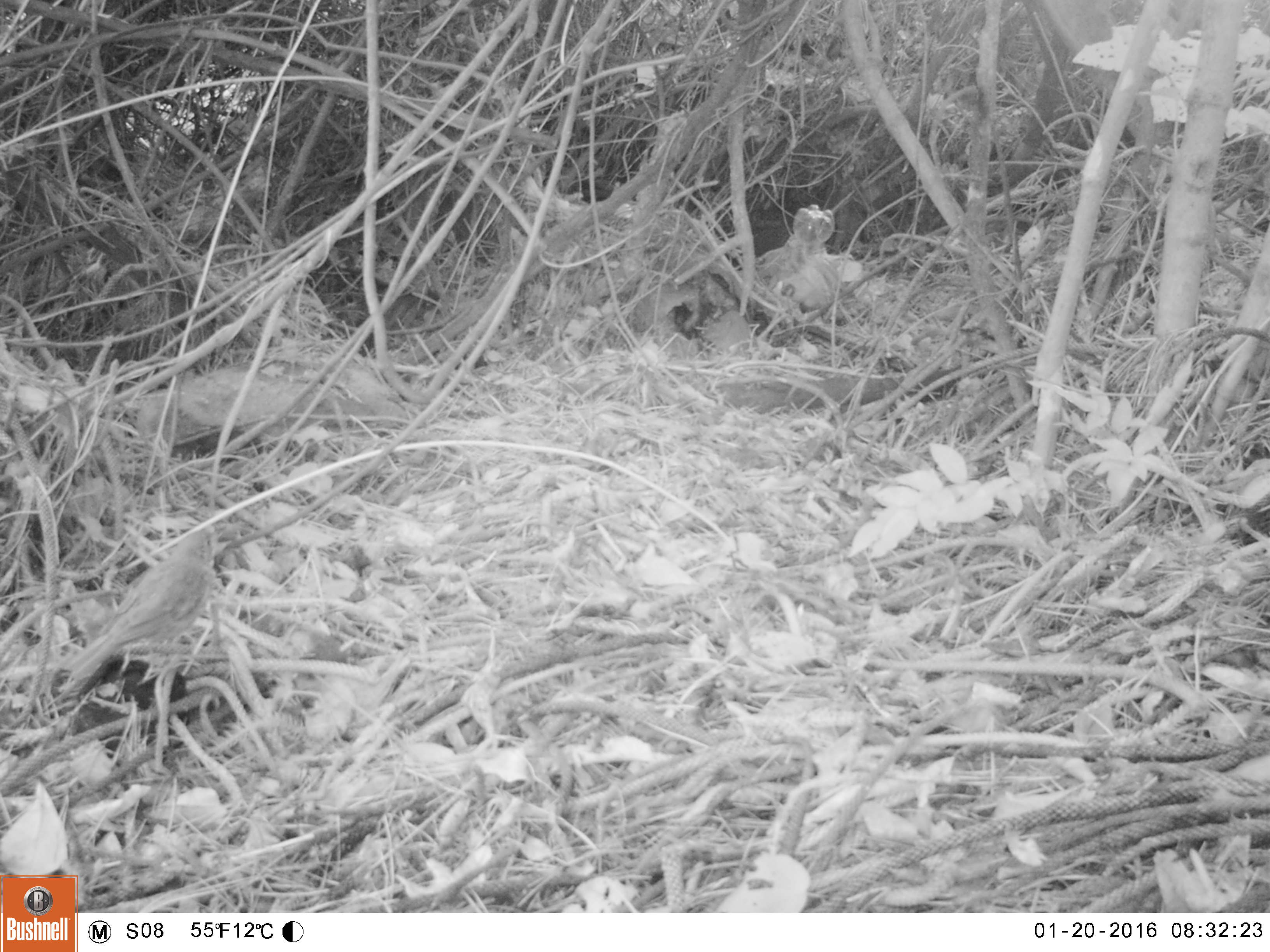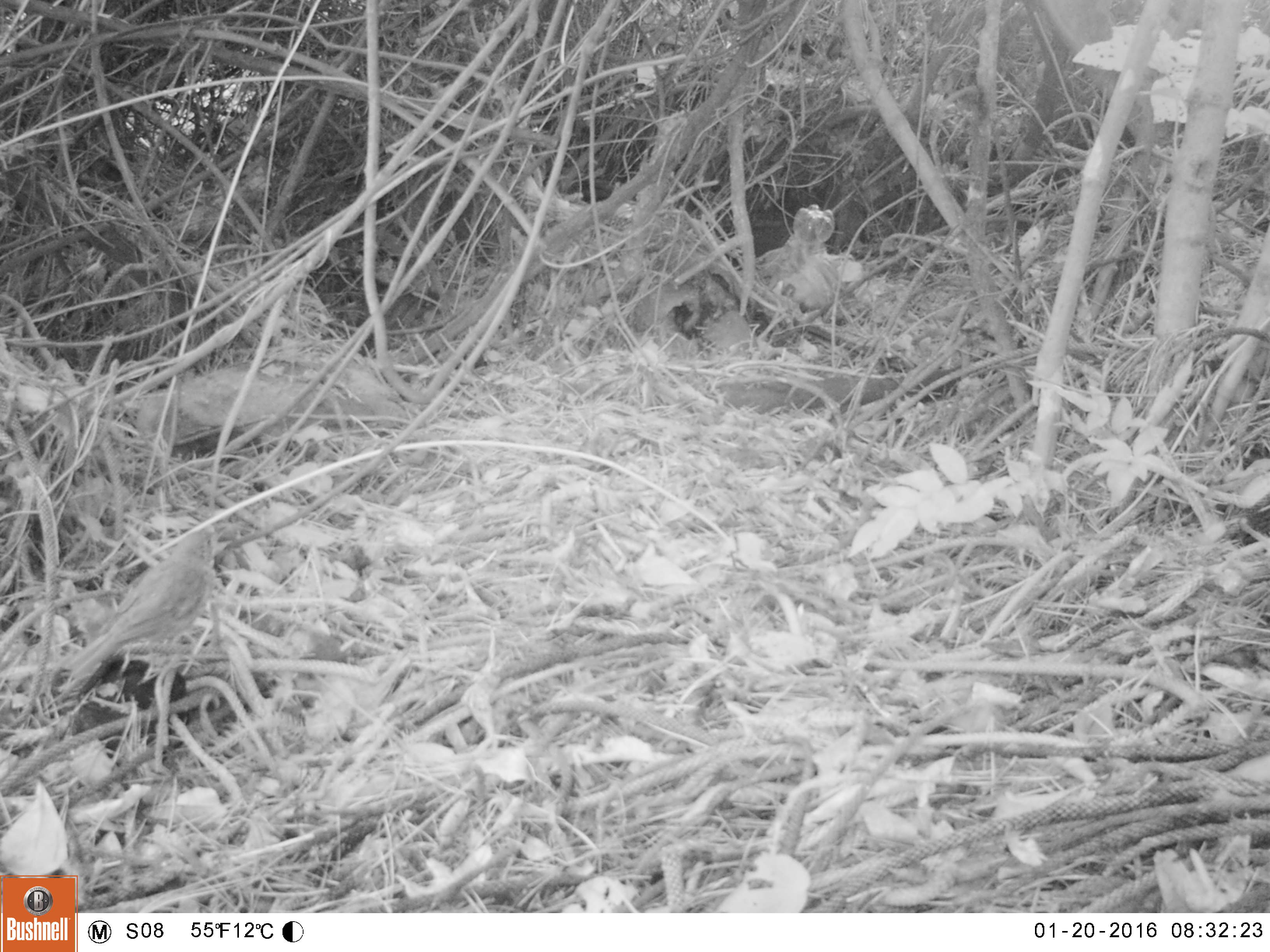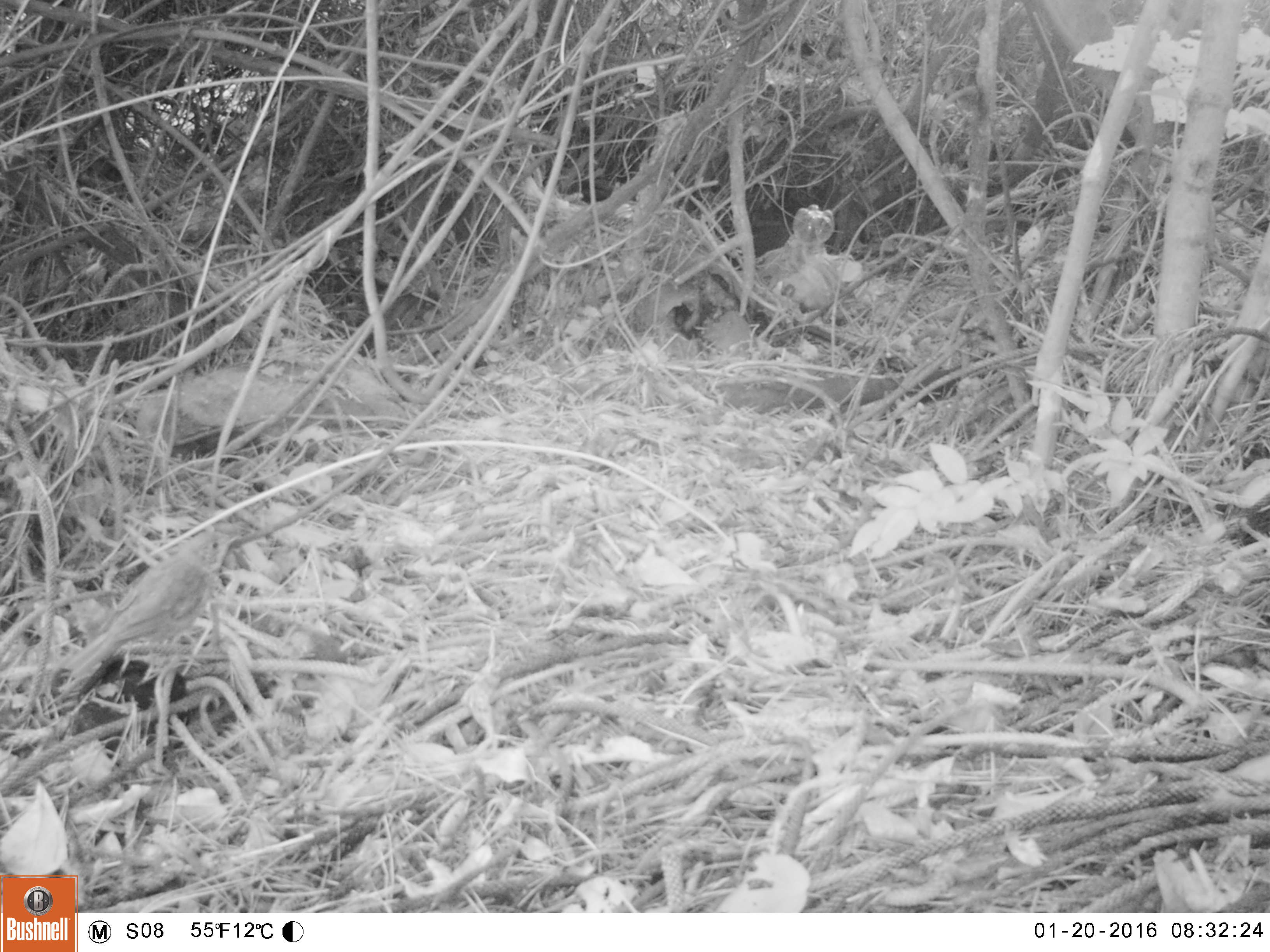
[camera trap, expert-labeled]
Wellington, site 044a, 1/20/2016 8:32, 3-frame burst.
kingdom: Animalia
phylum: Chordata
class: Aves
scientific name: Aves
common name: bird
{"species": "bird (Aves)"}